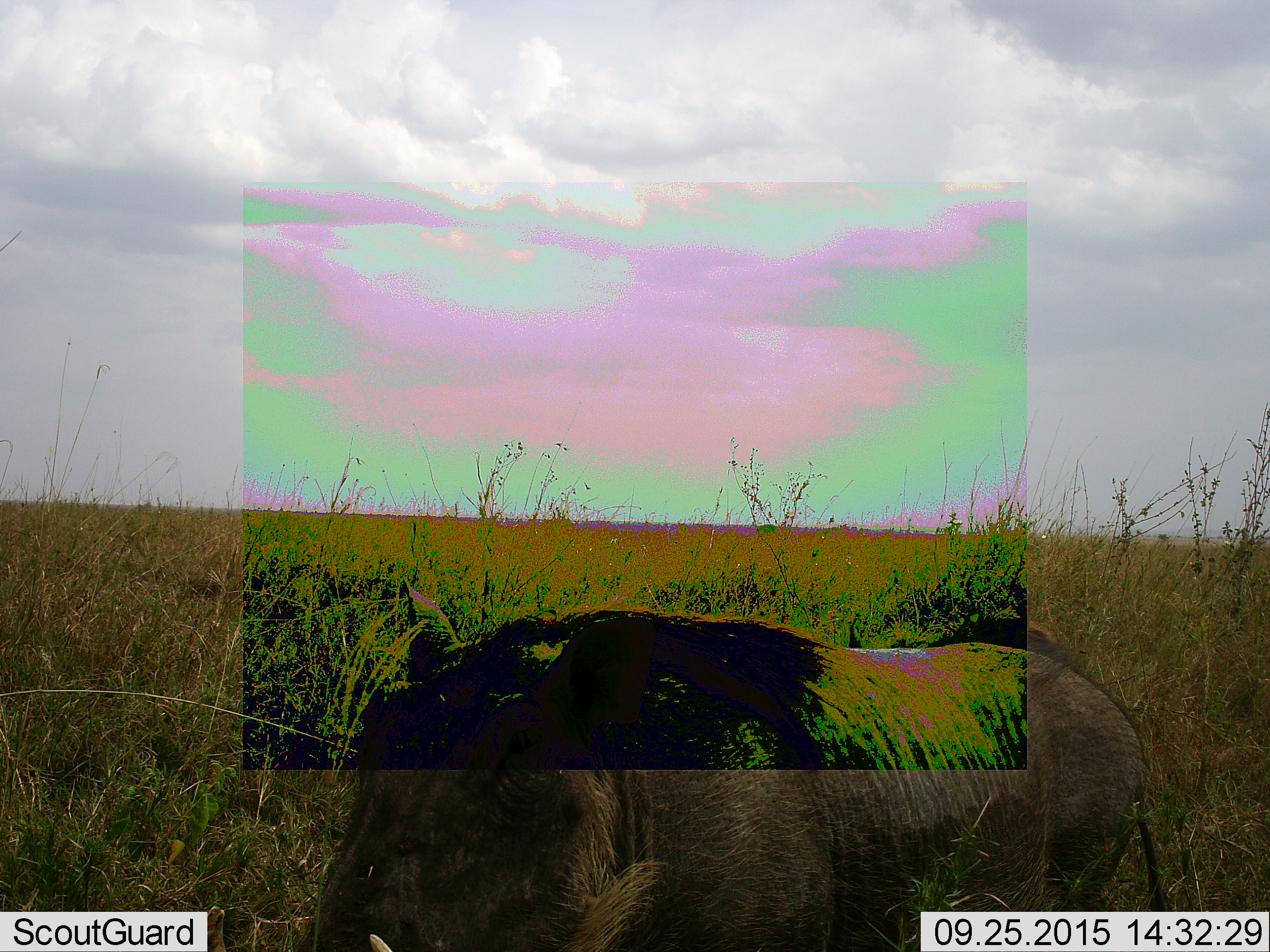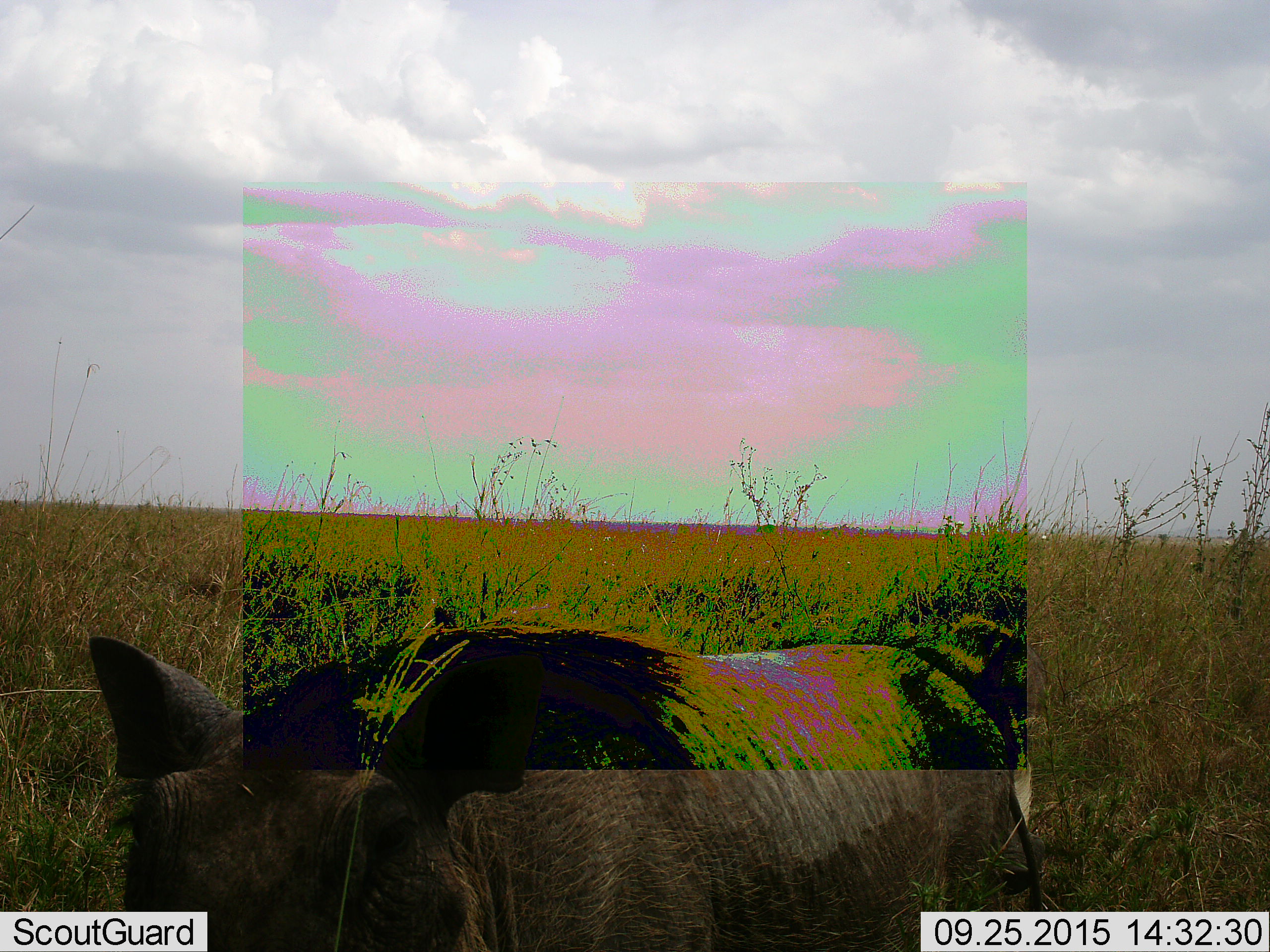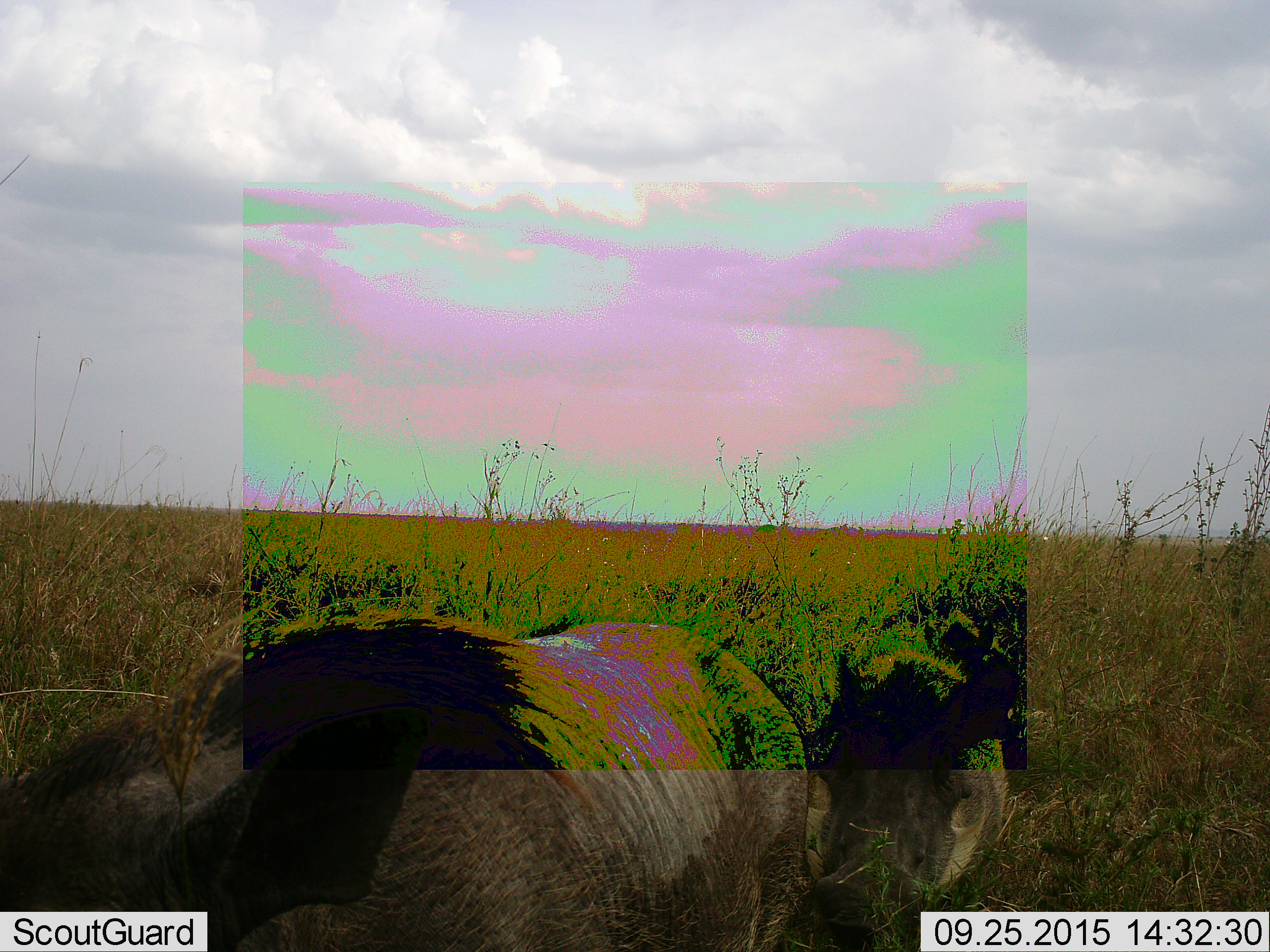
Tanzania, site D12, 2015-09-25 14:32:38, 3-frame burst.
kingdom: Animalia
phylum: Chordata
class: Mammalia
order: Artiodactyla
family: Suidae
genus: Phacochoerus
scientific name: Phacochoerus africanus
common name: warthog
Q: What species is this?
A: Warthog (Phacochoerus africanus).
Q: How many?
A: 2.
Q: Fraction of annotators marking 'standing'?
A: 8%.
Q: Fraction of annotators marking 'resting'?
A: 8%.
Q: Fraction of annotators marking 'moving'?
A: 85%.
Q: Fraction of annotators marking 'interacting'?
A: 0%.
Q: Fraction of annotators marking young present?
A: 23%.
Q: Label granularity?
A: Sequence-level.